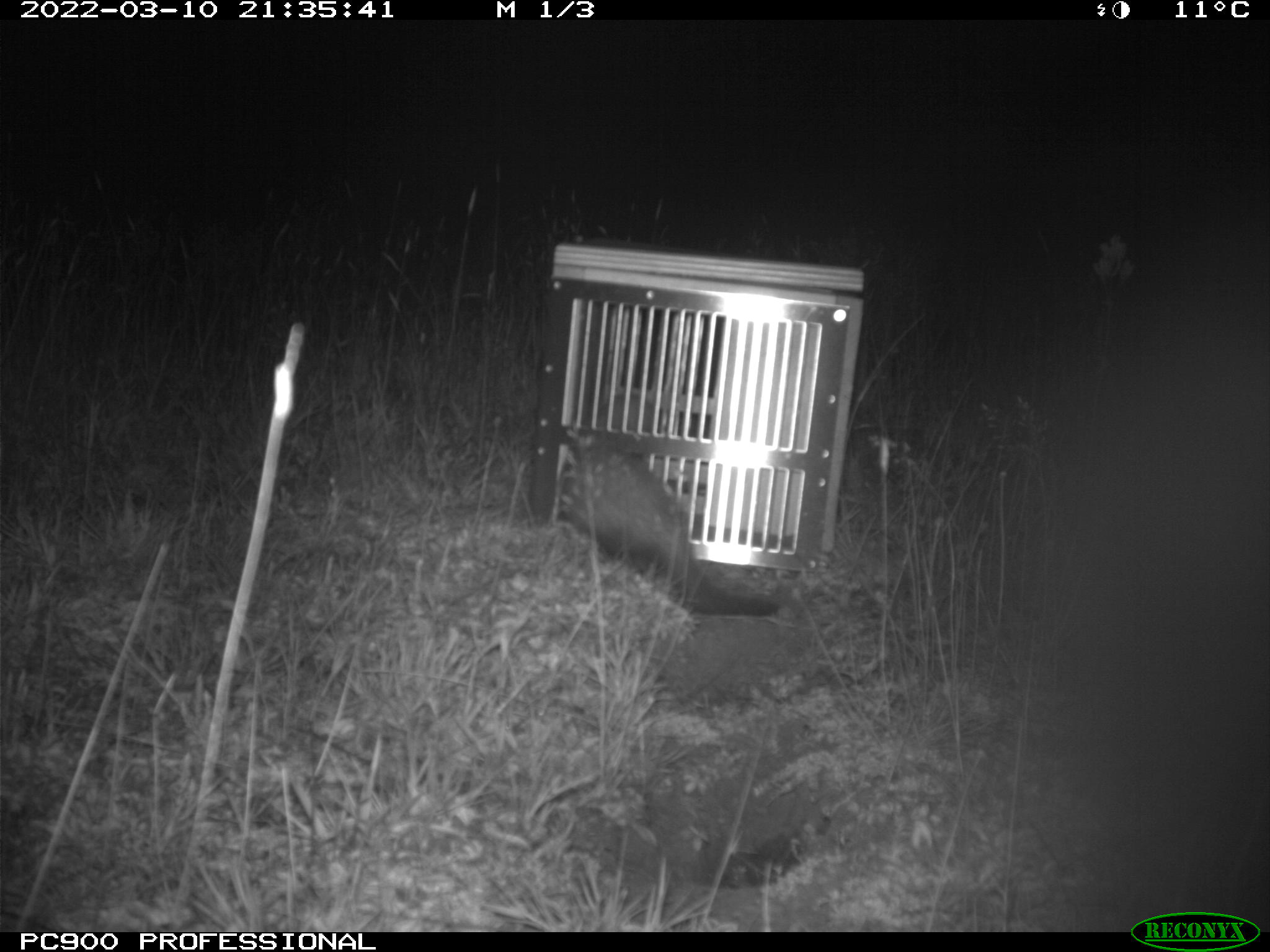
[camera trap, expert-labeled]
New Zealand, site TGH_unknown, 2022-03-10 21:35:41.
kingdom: Animalia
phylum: Chordata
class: Mammalia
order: Carnivora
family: Mustelidae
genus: Mustela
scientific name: Mustela furo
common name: ferret